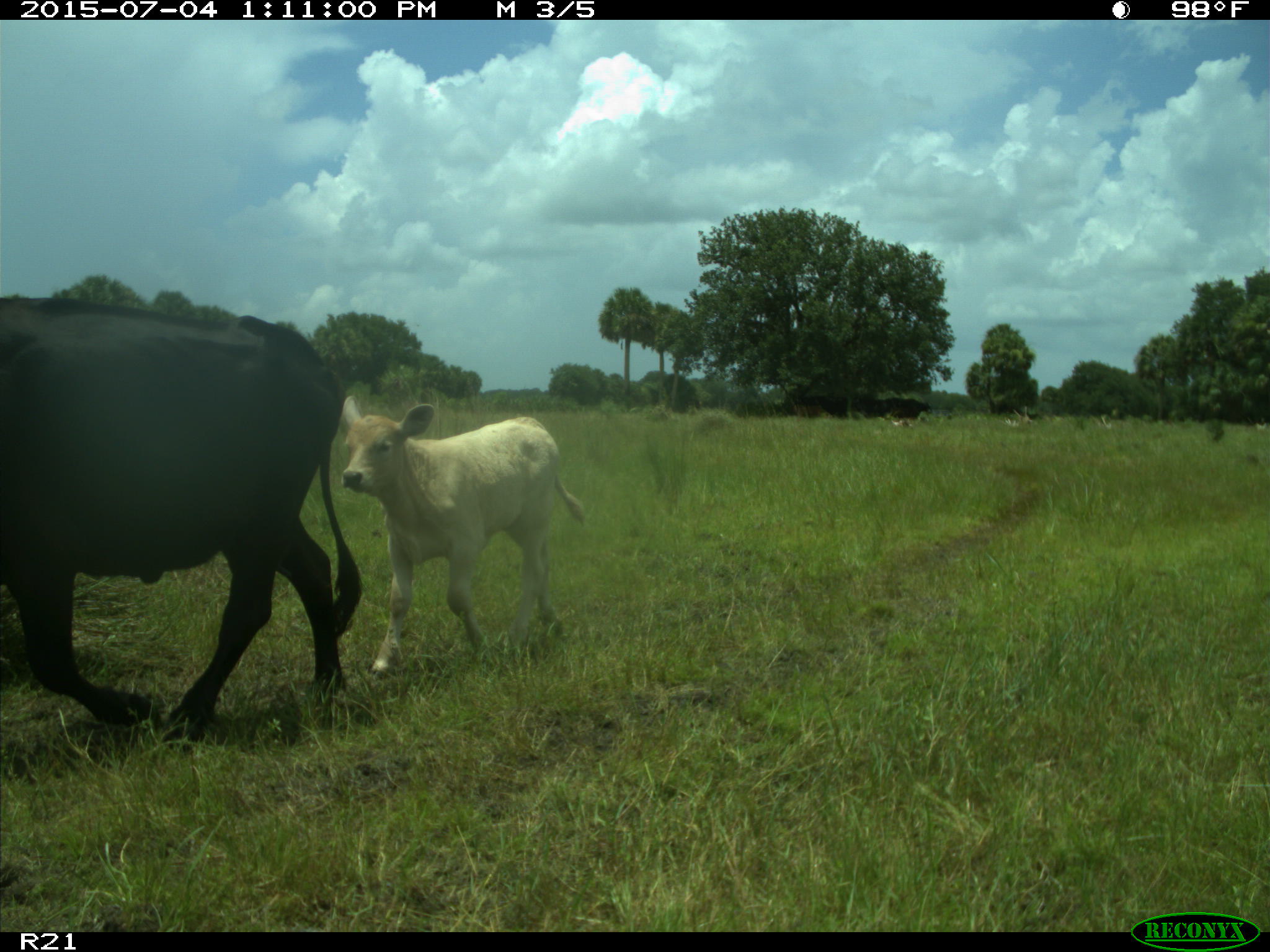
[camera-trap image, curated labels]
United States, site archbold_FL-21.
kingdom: Animalia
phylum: Chordata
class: Mammalia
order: Artiodactyla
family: Bovidae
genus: Bos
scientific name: Bos taurus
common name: domestic cow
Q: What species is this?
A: Bos taurus (domestic cow).